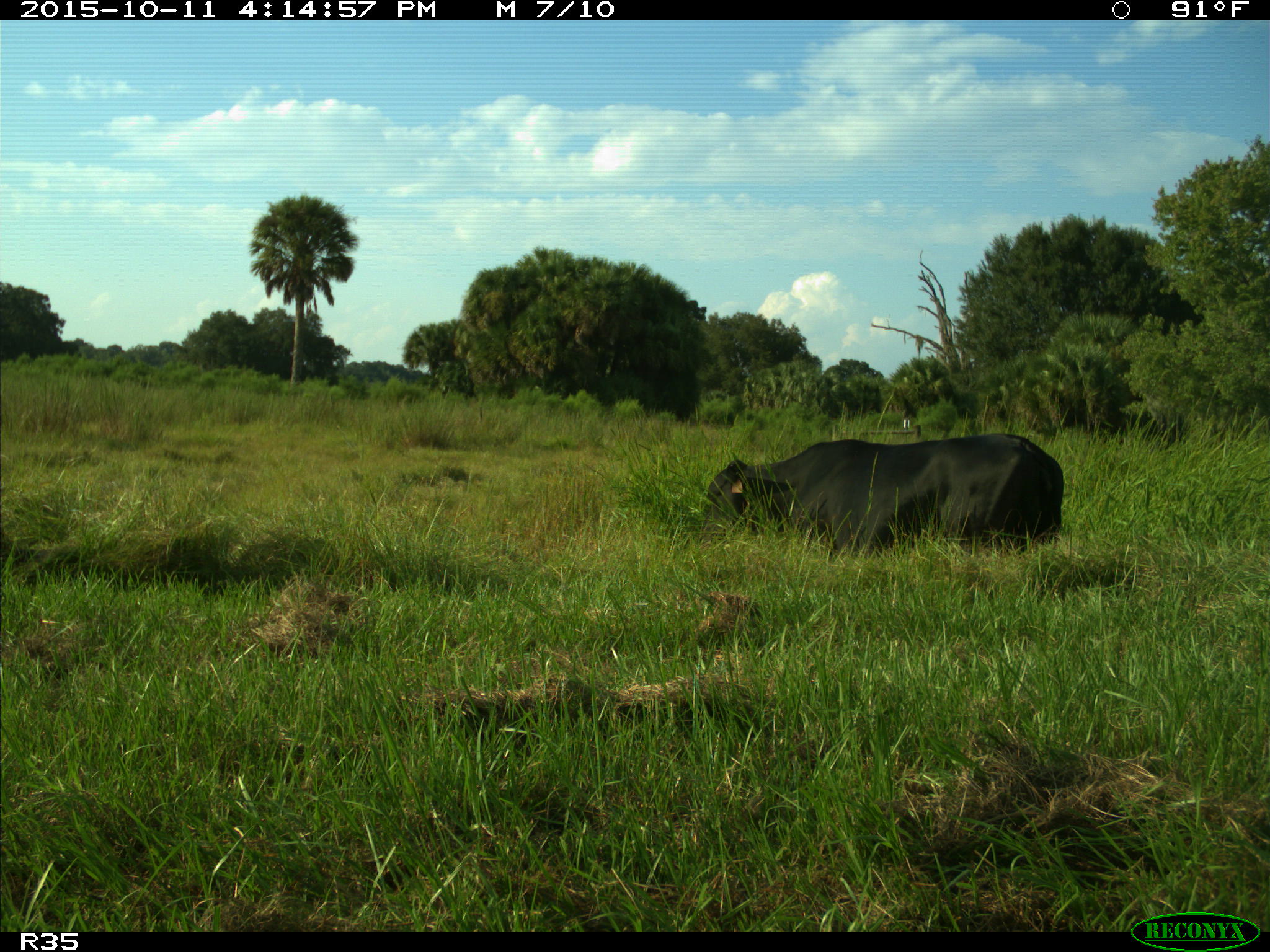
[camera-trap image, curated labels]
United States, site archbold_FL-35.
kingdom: Animalia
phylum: Chordata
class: Mammalia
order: Artiodactyla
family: Bovidae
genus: Bos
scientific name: Bos taurus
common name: domestic cow